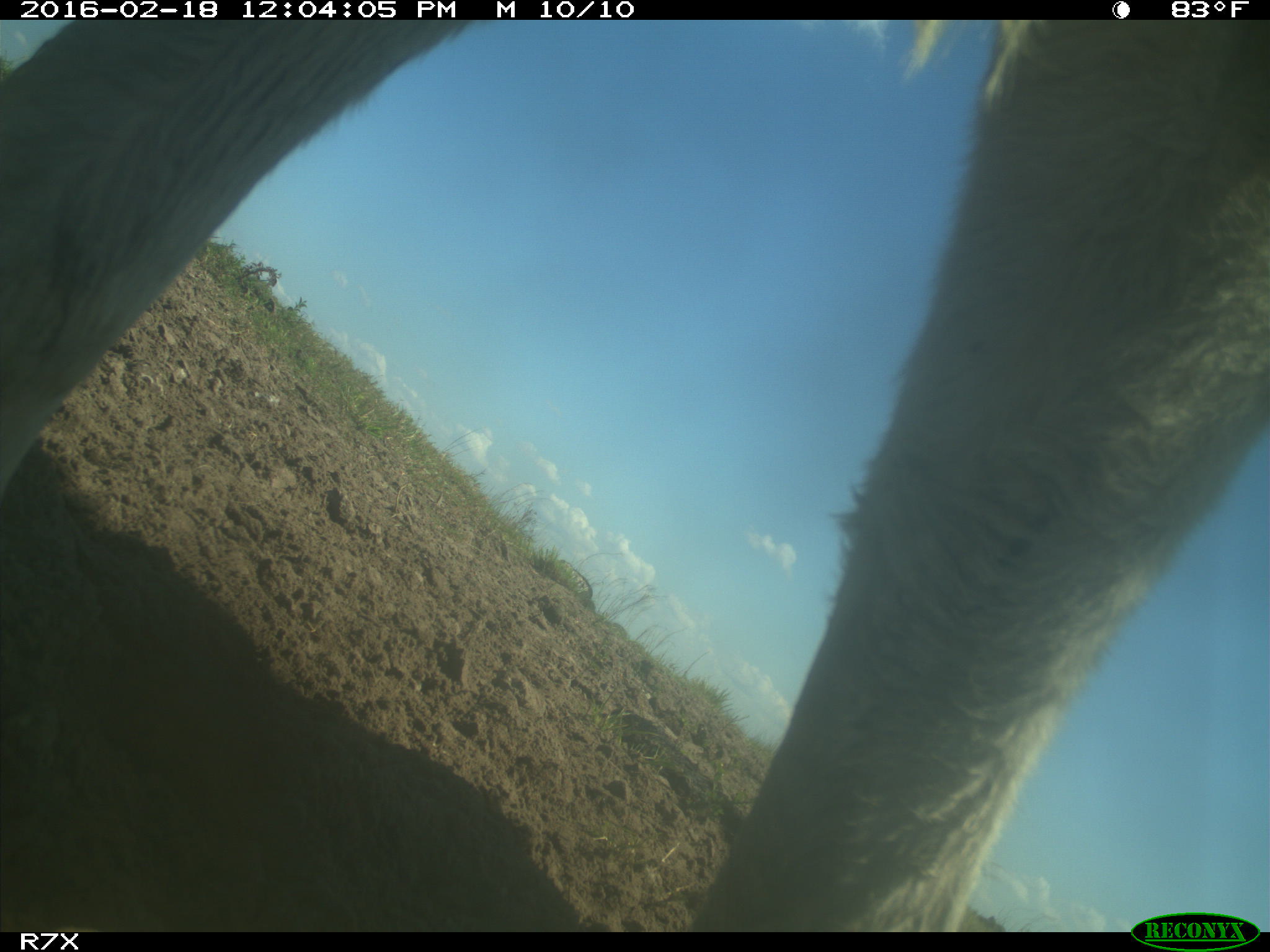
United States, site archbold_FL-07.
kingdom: Animalia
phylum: Chordata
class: Mammalia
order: Artiodactyla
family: Bovidae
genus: Bos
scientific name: Bos taurus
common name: domestic cow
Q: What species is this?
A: Bos taurus (domestic cow).